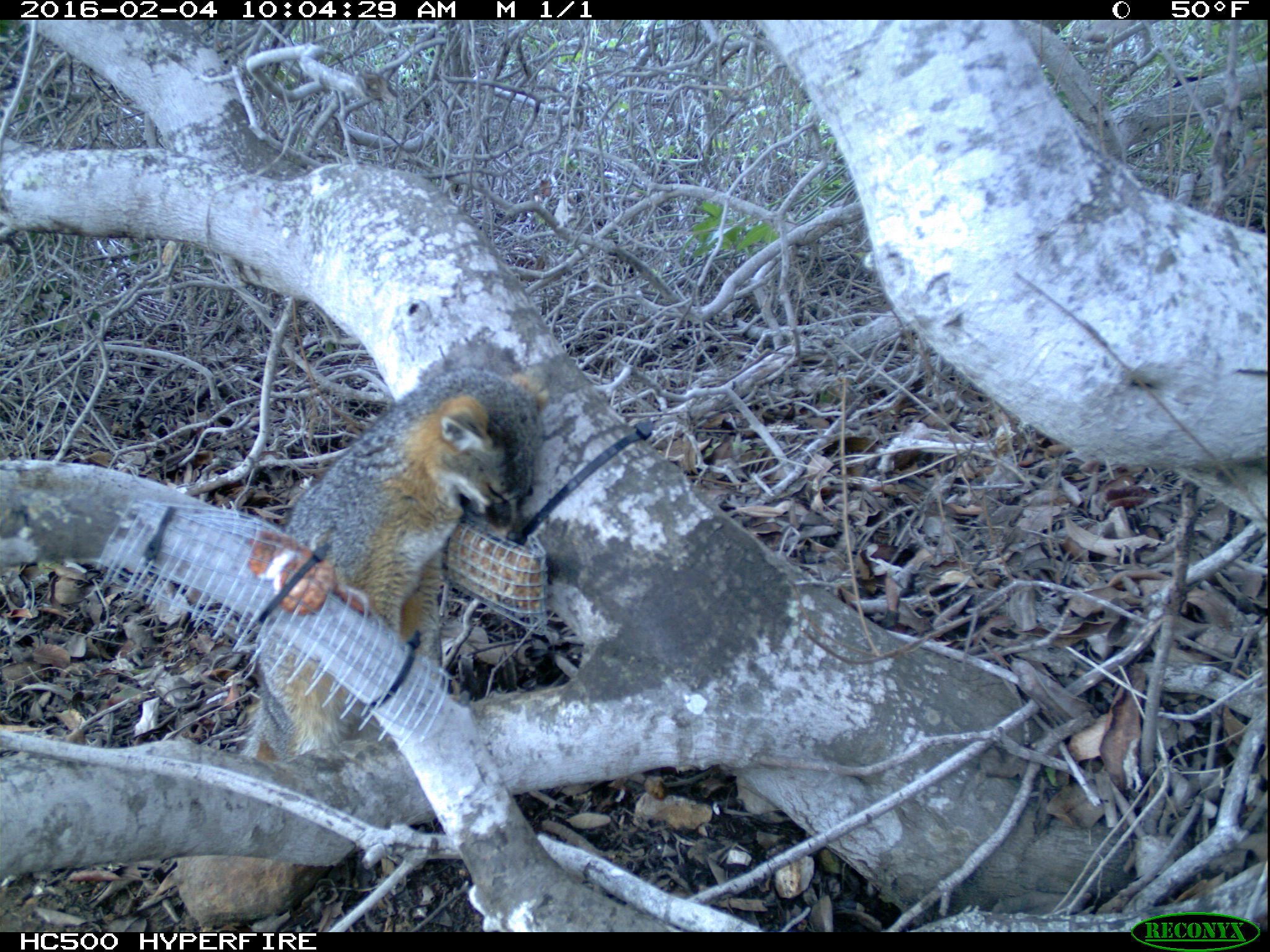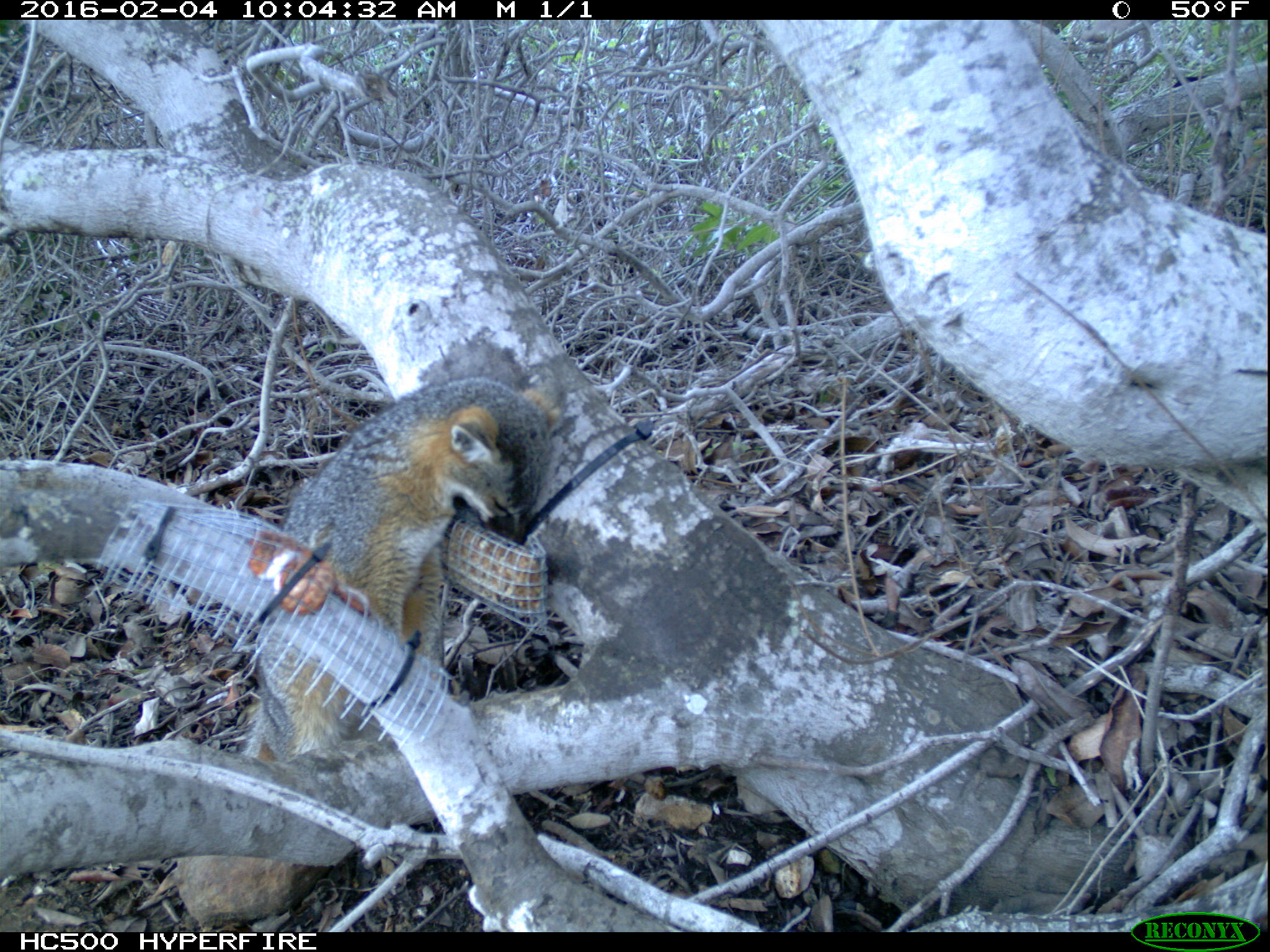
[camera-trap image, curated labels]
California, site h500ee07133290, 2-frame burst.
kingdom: Animalia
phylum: Chordata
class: Mammalia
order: Carnivora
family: Canidae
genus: Urocyon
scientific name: Urocyon littoralis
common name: island fox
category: fox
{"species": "fox (island fox) (Urocyon littoralis)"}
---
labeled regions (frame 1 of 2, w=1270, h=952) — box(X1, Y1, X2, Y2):
fox: box(238, 364, 552, 758)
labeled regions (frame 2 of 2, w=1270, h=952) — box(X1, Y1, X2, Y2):
fox: box(239, 374, 569, 769)